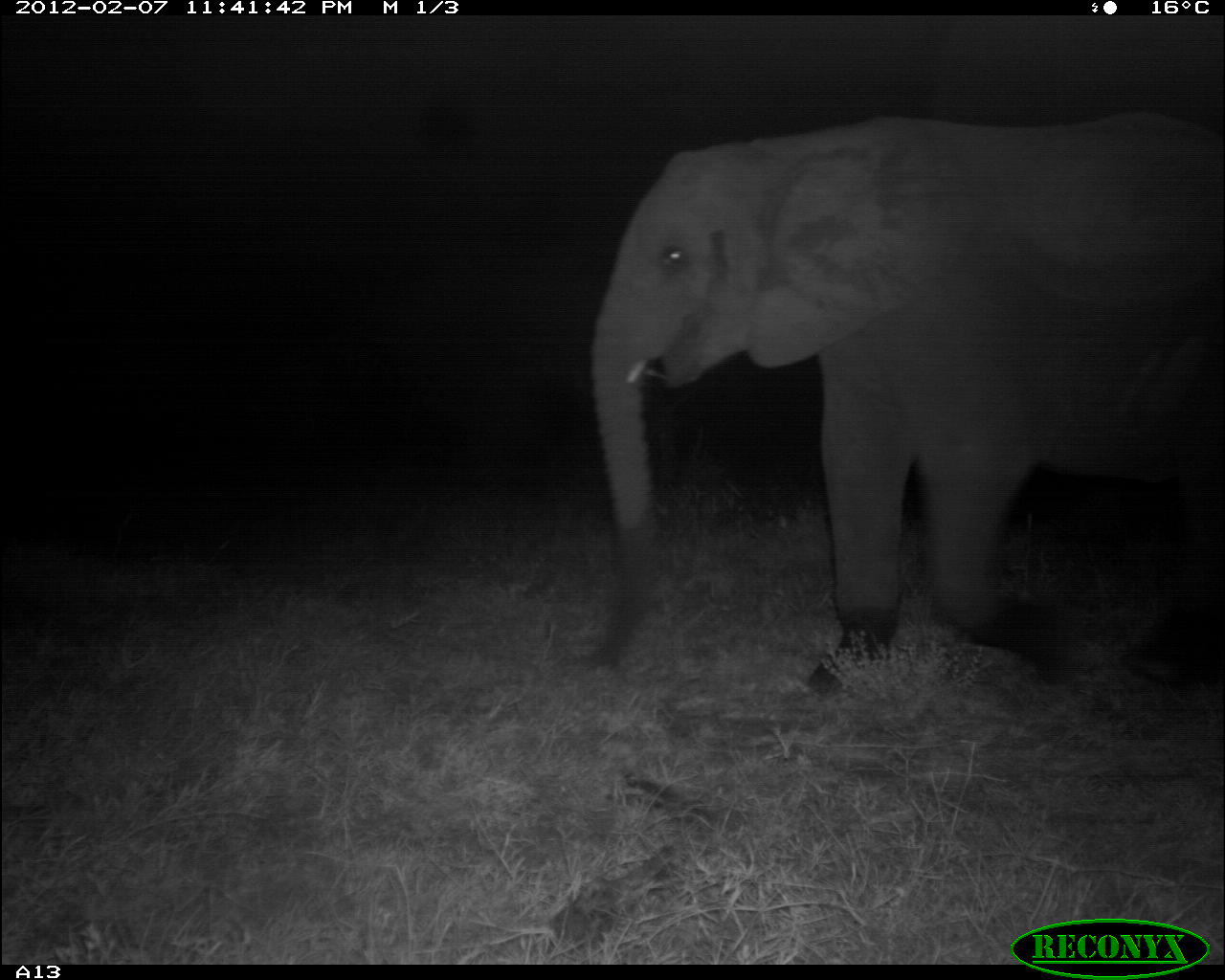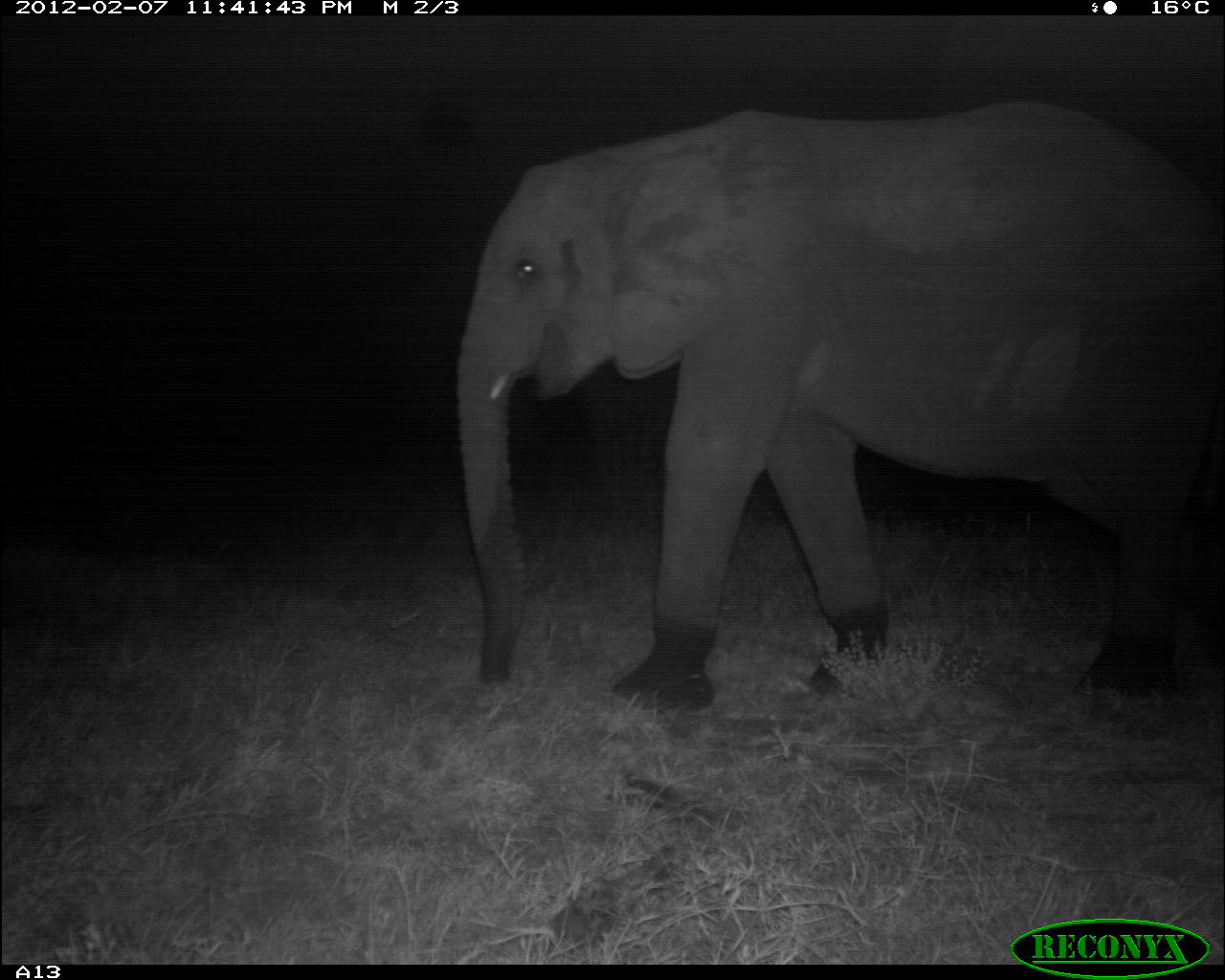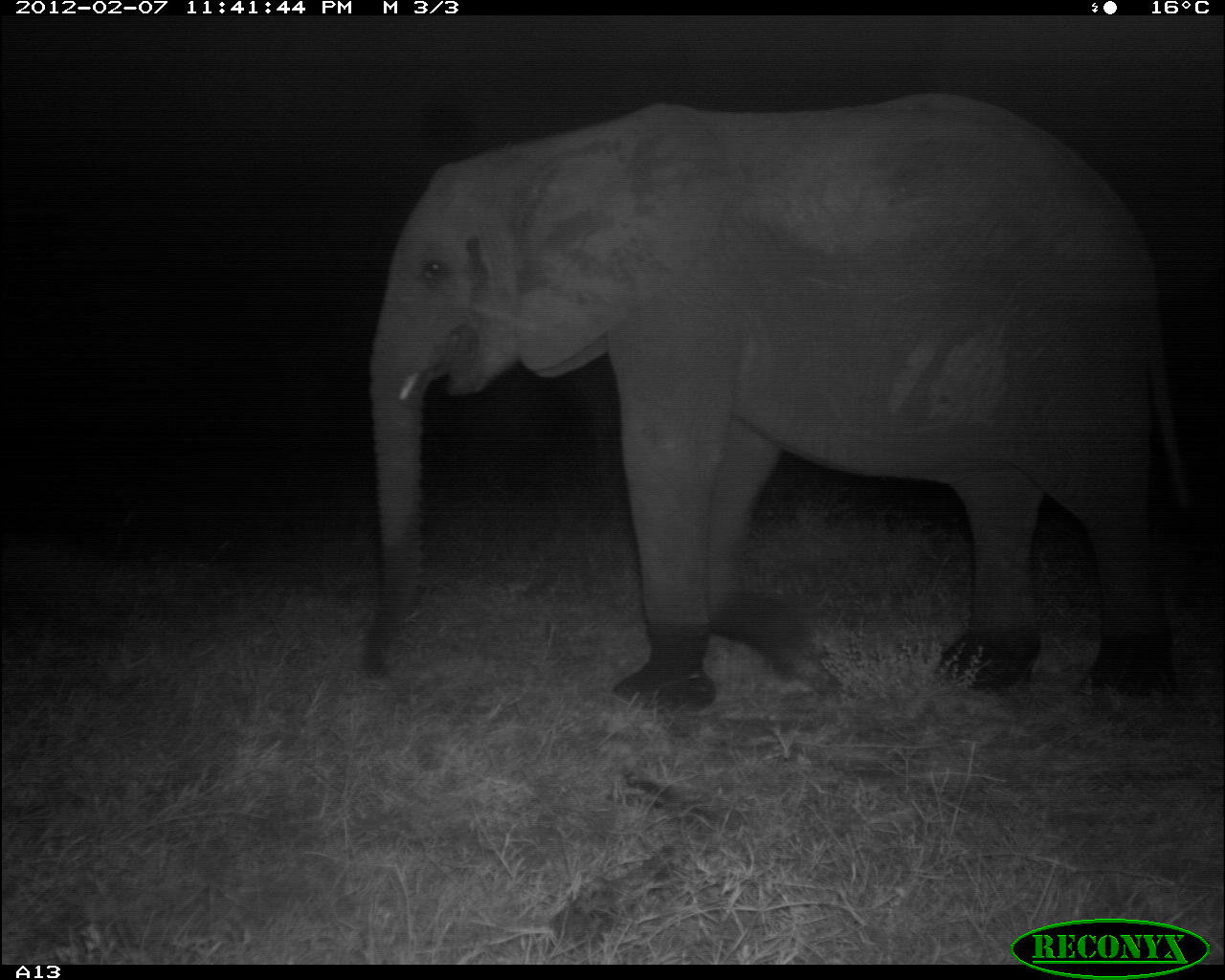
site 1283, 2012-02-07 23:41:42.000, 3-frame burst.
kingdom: Animalia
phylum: Chordata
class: Mammalia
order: Proboscidea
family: Elephantidae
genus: Loxodonta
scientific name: Loxodonta africana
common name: african bush elephant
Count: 1.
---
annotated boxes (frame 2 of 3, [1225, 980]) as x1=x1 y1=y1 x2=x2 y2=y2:
loxodonta africana: x1=456 y1=96 x2=1224 y2=715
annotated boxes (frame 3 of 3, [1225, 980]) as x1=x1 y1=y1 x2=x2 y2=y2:
loxodonta africana: x1=355 y1=82 x2=1196 y2=716